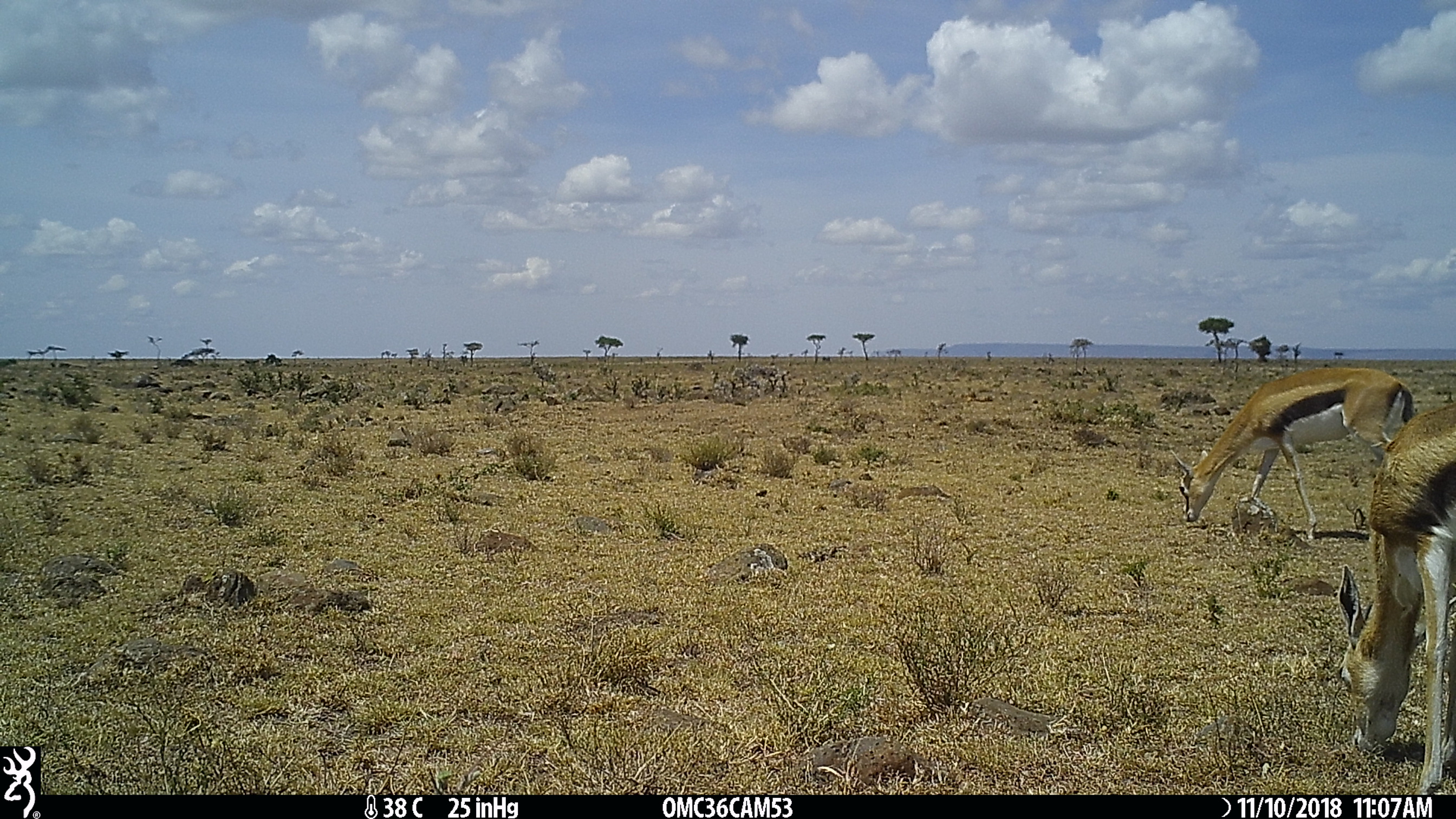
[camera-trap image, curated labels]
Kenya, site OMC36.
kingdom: Animalia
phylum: Chordata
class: Mammalia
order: Artiodactyla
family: Bovidae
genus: Eudorcas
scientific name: Eudorcas thomsonii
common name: thomon's gazelle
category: gazelle thomsons